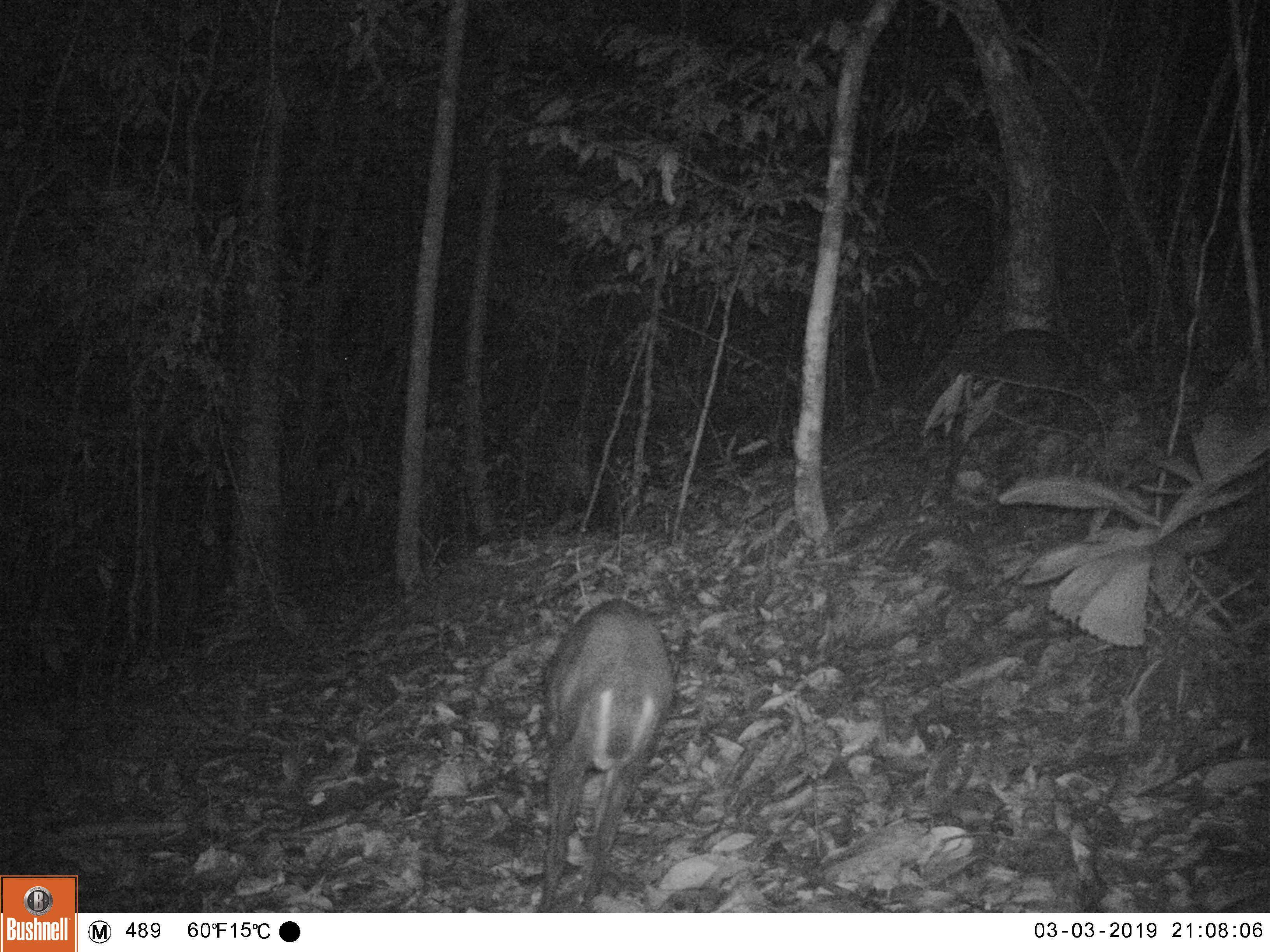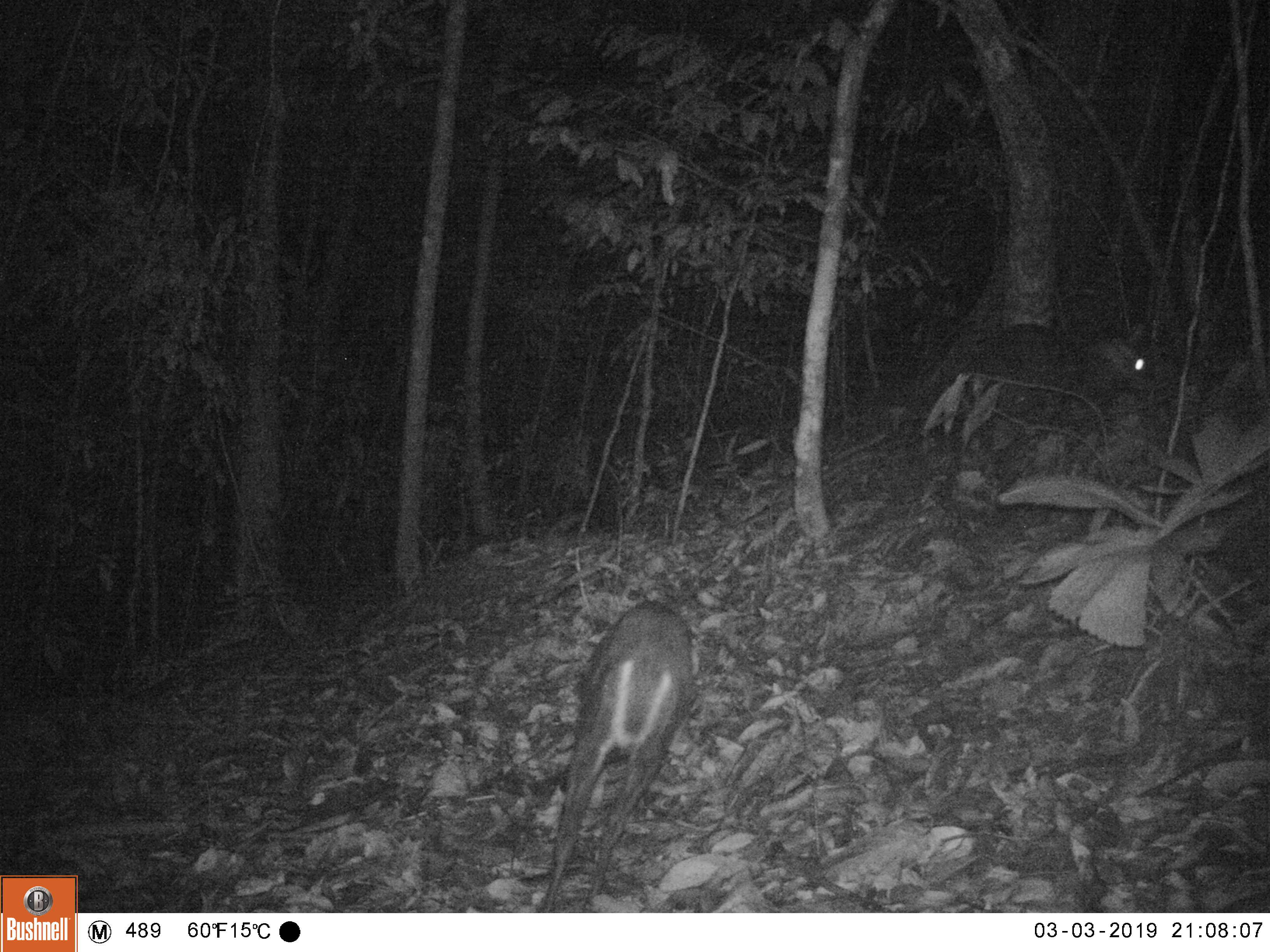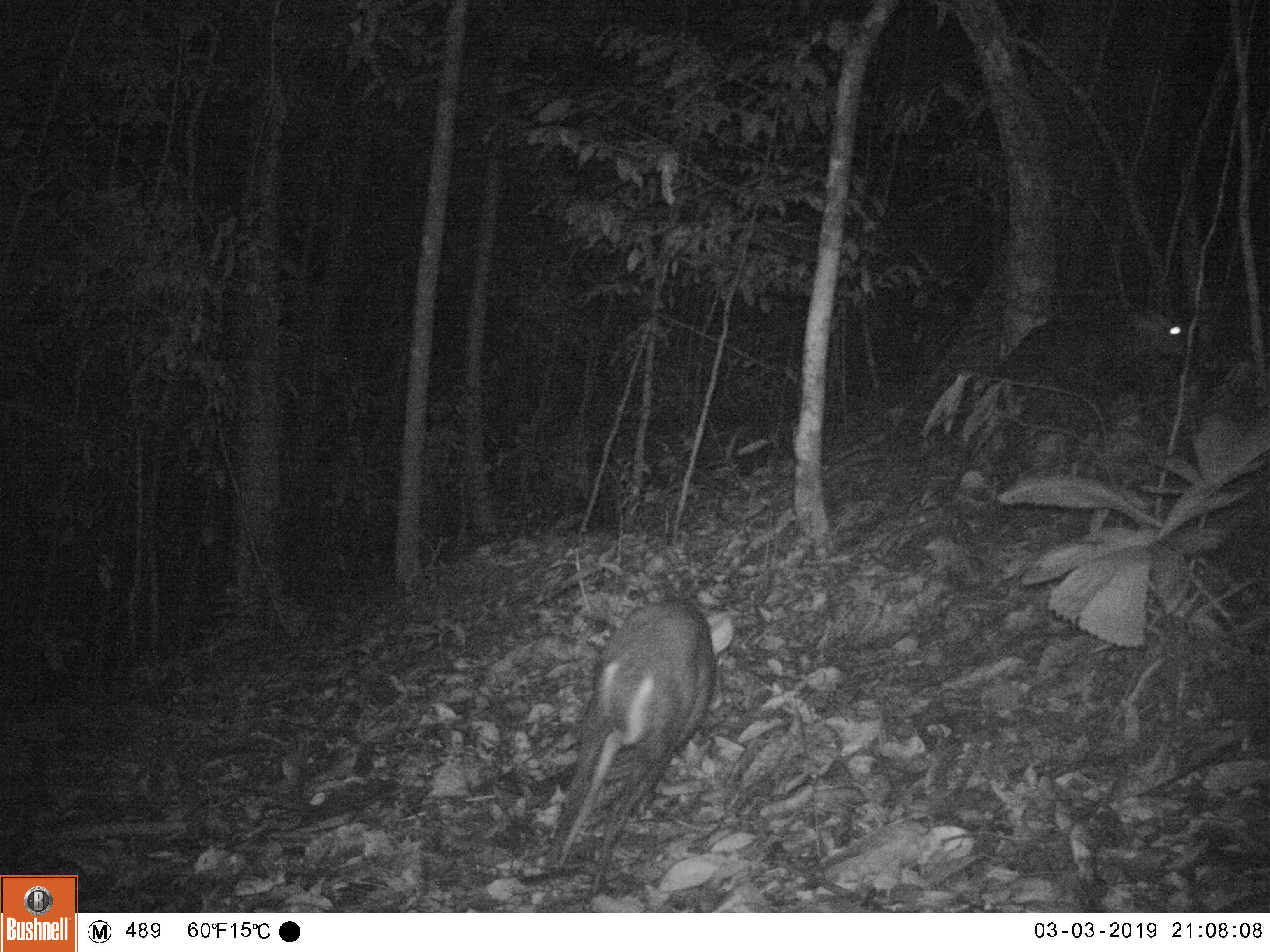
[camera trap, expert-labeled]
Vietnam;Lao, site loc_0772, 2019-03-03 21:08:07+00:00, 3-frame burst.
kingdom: Animalia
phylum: Chordata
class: Mammalia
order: Artiodactyla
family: Cervidae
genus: Muntiacus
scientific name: Muntiacus rooseveltorum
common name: roosevelt's muntjac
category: roosevelts muntjac group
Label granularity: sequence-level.